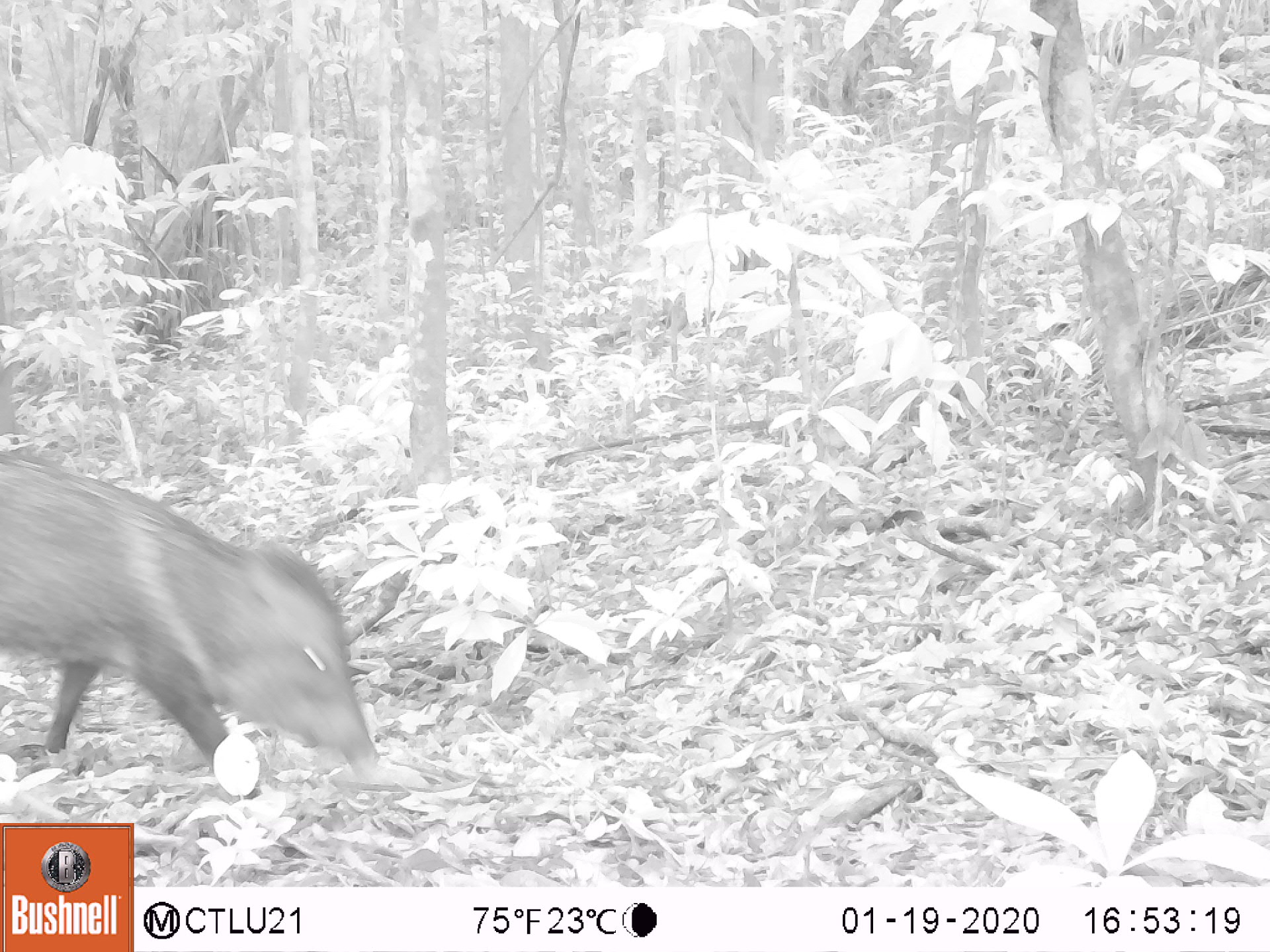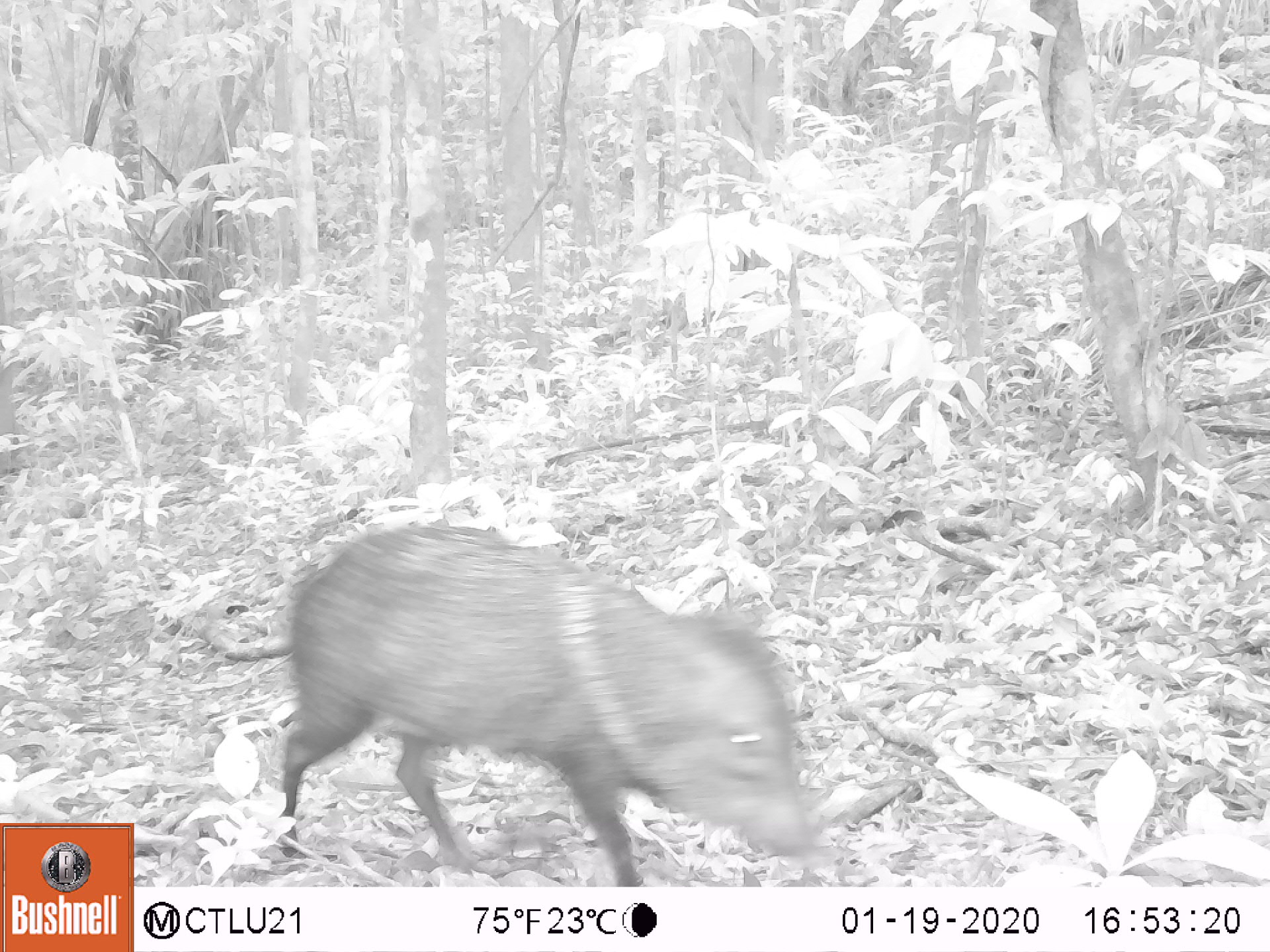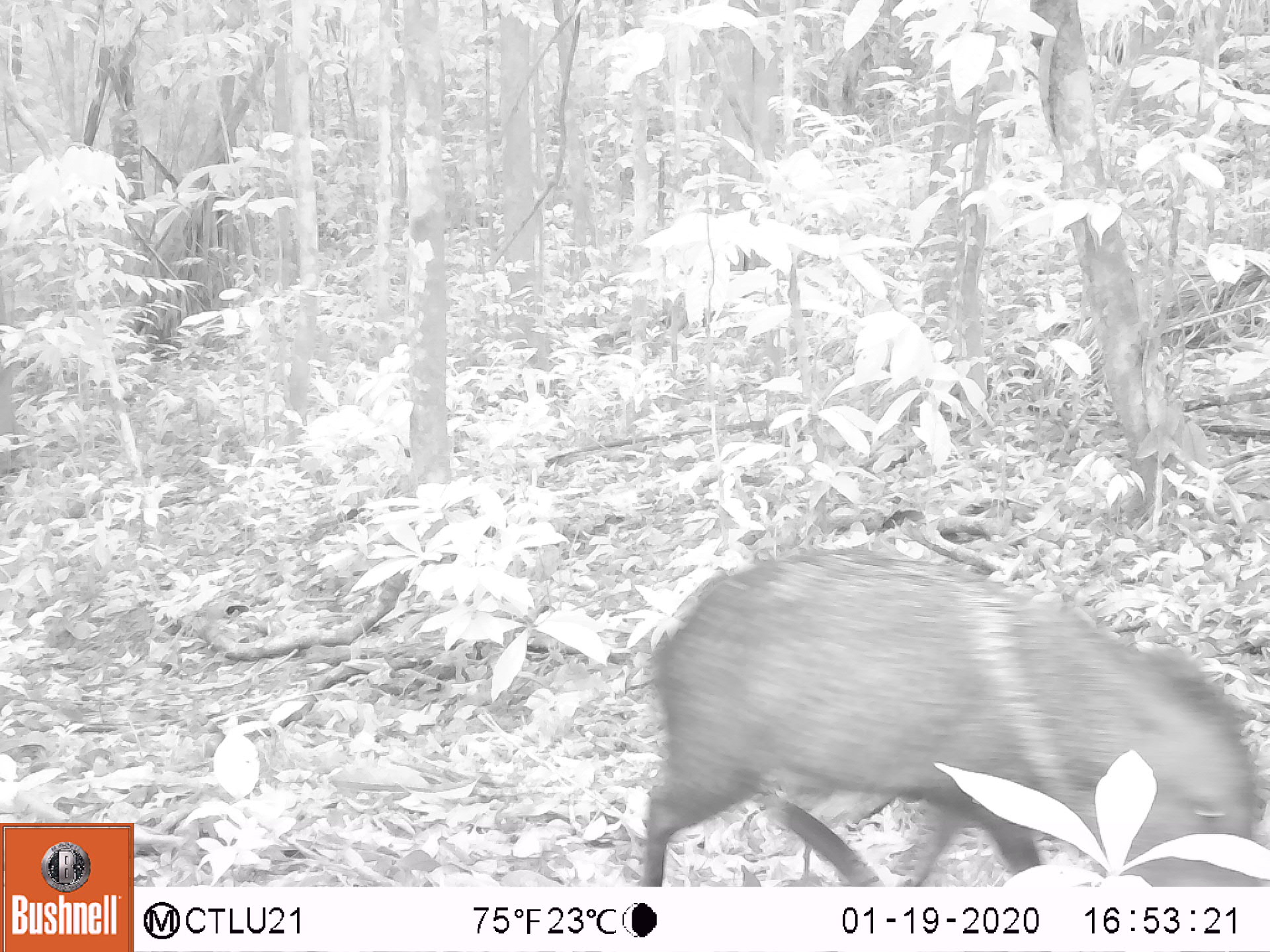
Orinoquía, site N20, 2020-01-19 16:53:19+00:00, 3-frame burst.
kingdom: Animalia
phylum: Chordata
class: Mammalia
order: Artiodactyla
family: Tayassuidae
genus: Pecari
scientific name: Pecari tajacu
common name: collared peccary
Collared peccary (Pecari tajacu).